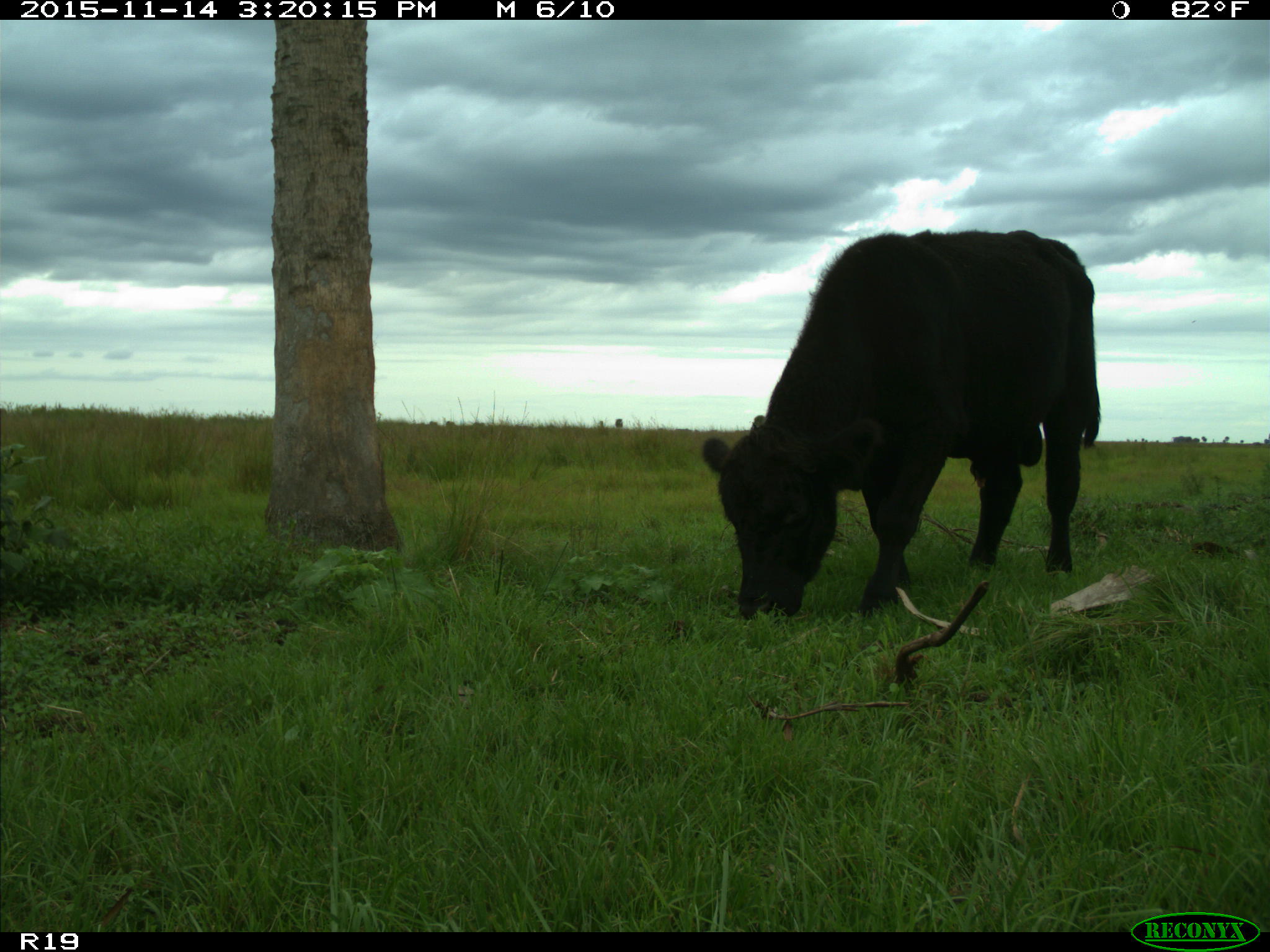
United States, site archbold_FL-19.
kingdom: Animalia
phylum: Chordata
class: Mammalia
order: Artiodactyla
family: Bovidae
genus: Bos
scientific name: Bos taurus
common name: domestic cow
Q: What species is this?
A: Bos taurus (domestic cow).